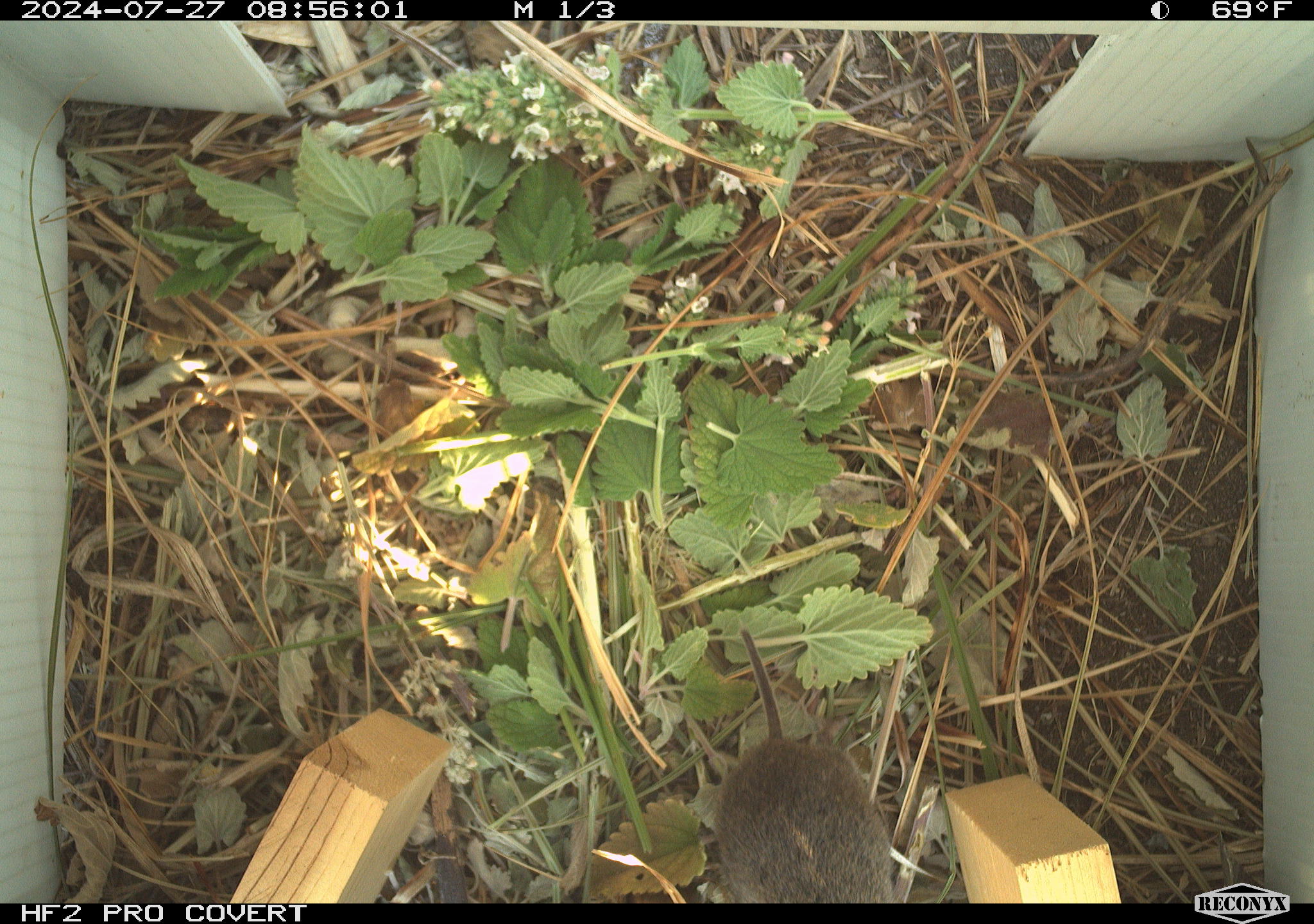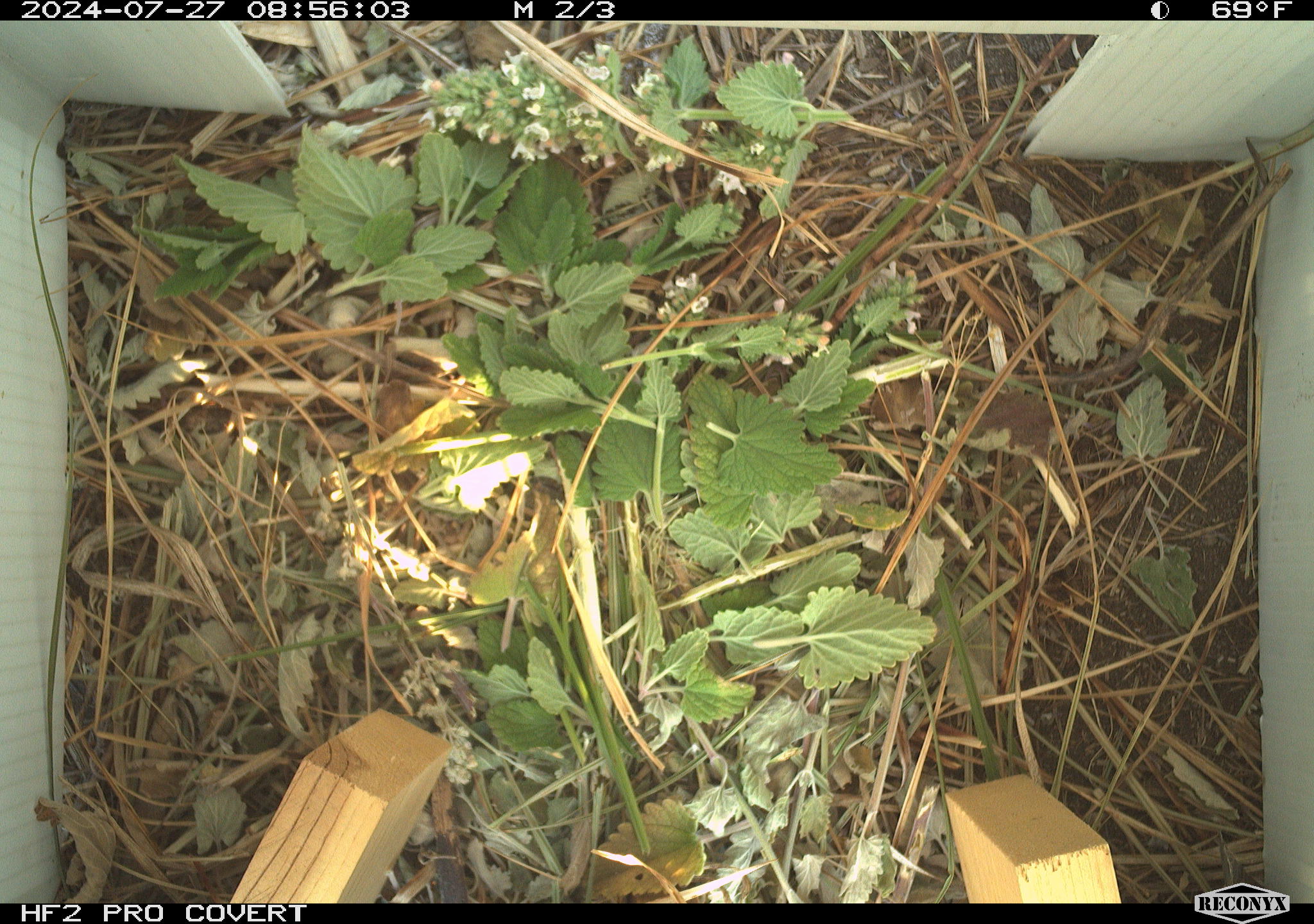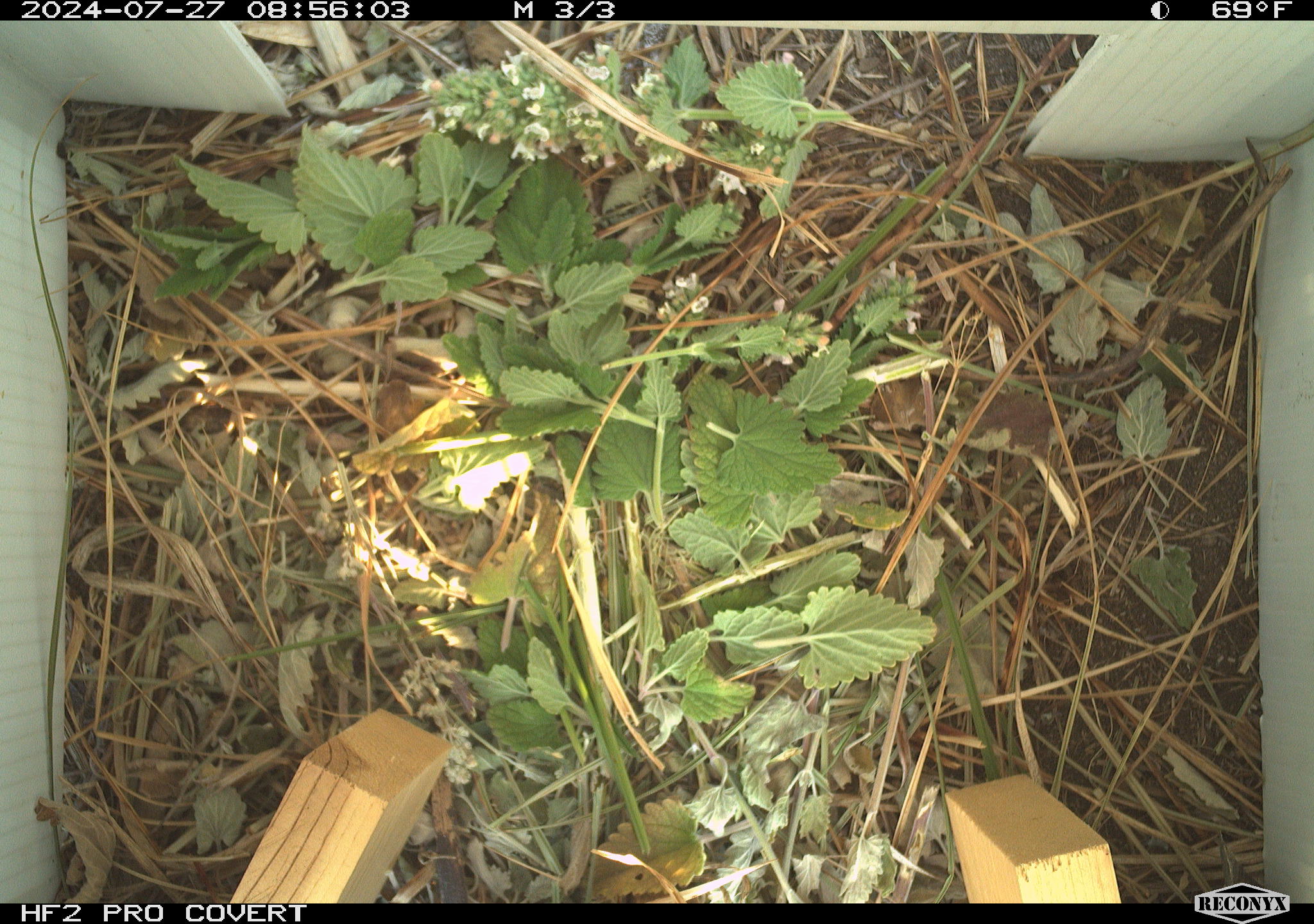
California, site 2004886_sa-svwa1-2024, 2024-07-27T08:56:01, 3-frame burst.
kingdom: Animalia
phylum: Chordata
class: Mammalia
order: Rodentia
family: Cricetidae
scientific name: Arvicolinae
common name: voles, lemmings, and muskrats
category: arvicolinae subfamily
Arvicolinae subfamily (voles, lemmings, and muskrats) (Arvicolinae).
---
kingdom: Animalia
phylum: Arthropoda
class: Insecta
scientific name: Insecta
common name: insect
Insect (Insecta).